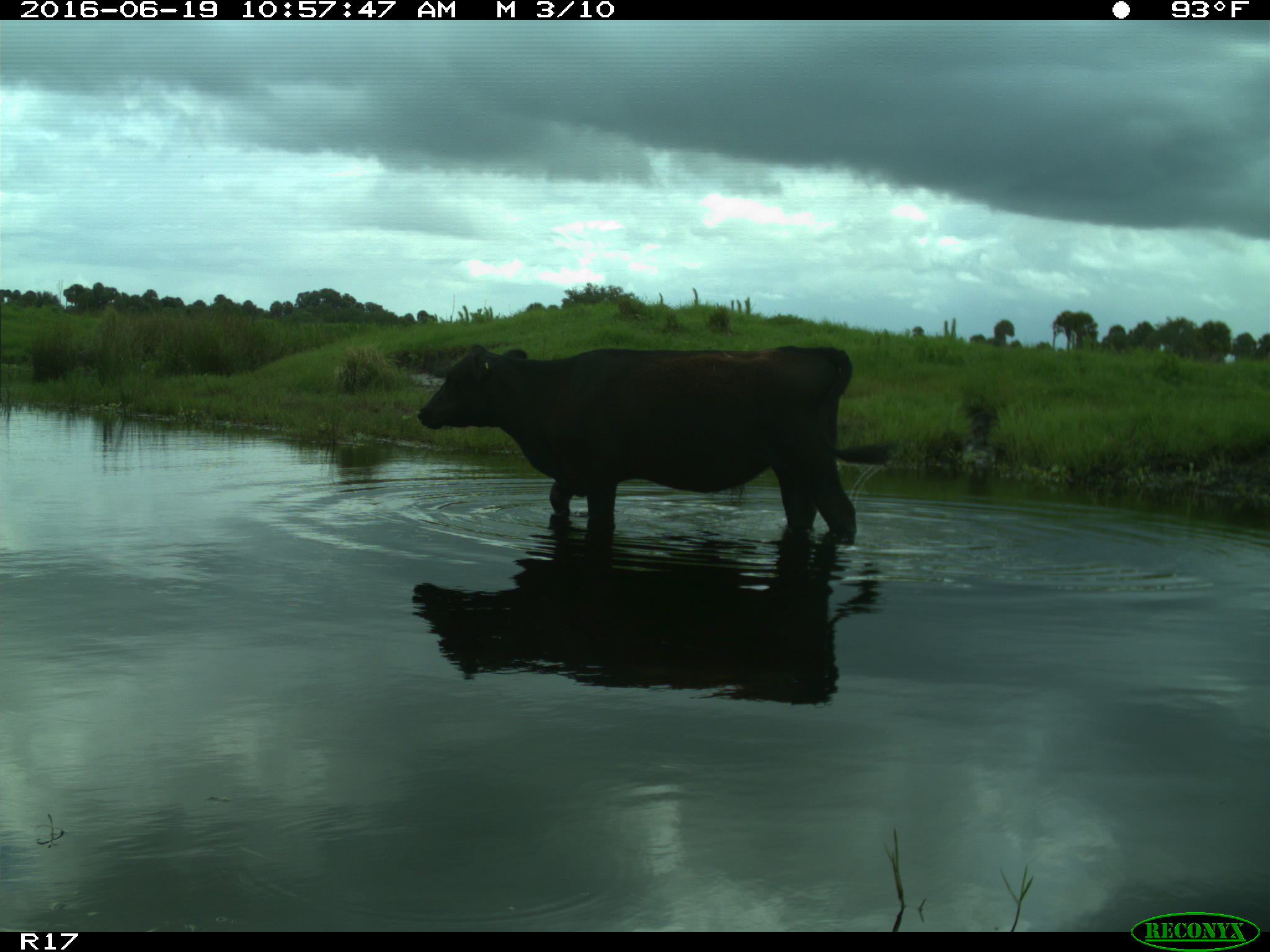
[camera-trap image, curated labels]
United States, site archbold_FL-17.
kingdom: Animalia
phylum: Chordata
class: Mammalia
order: Artiodactyla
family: Bovidae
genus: Bos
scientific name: Bos taurus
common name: domestic cow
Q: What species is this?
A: Bos taurus (domestic cow).